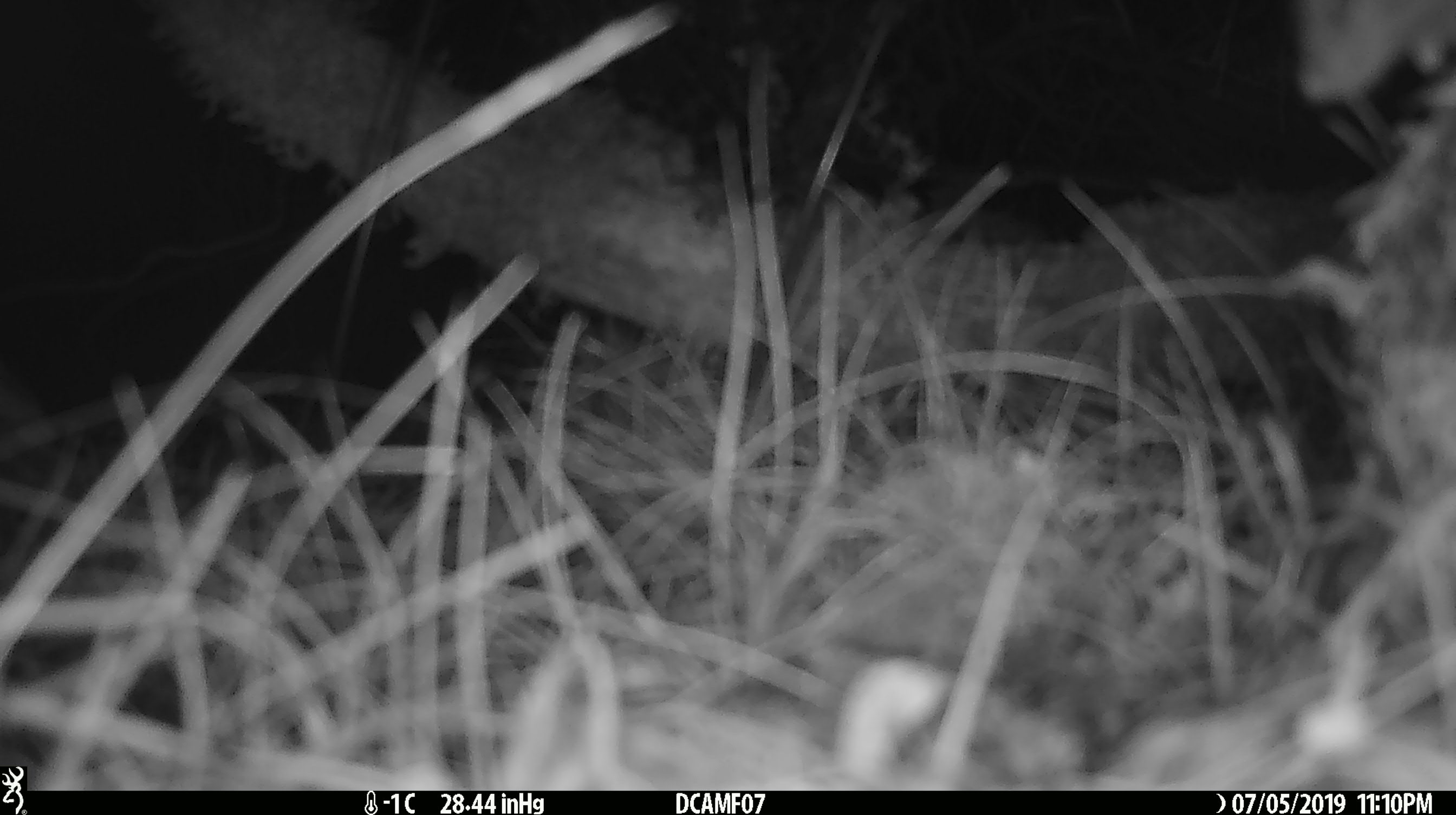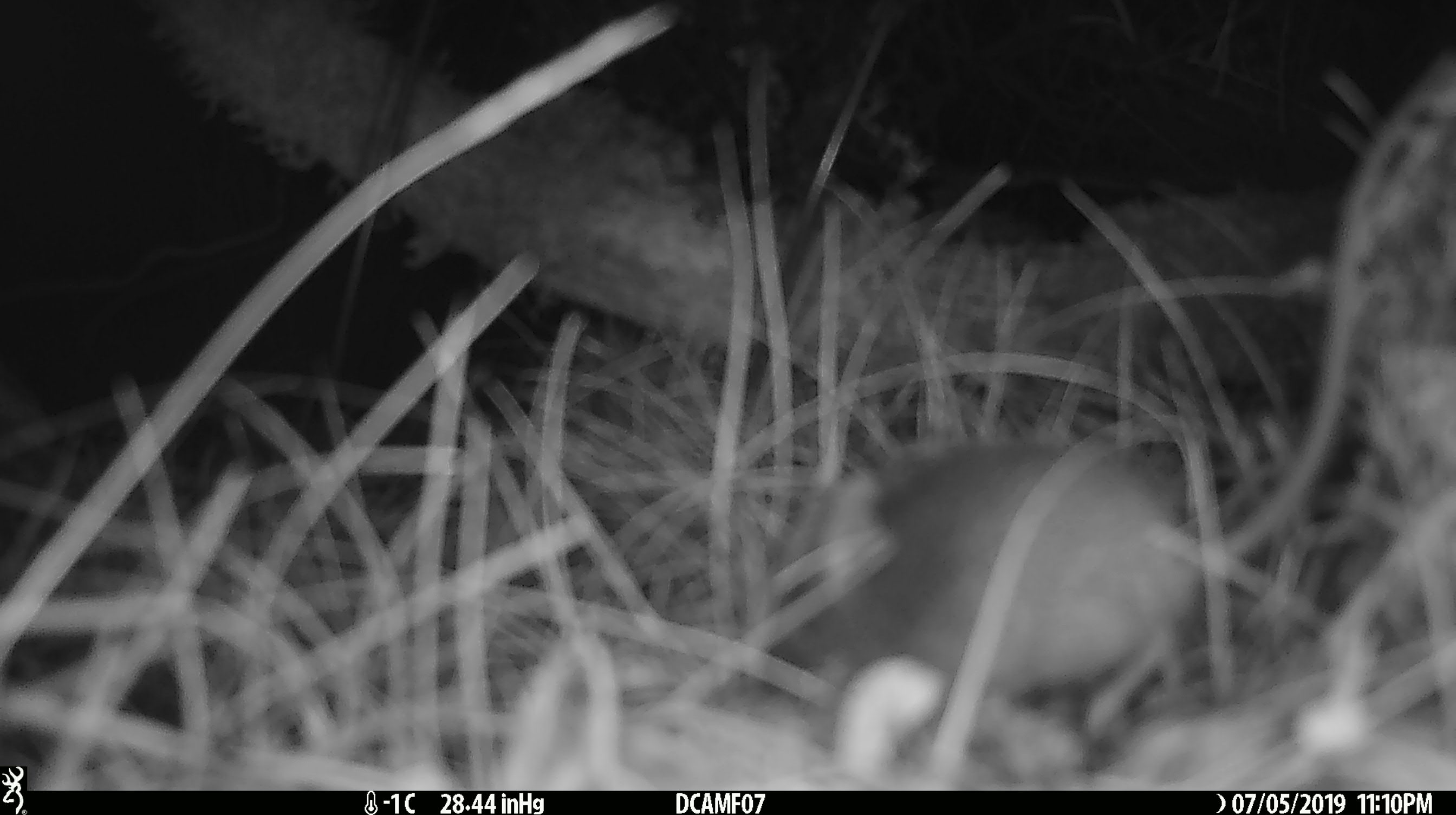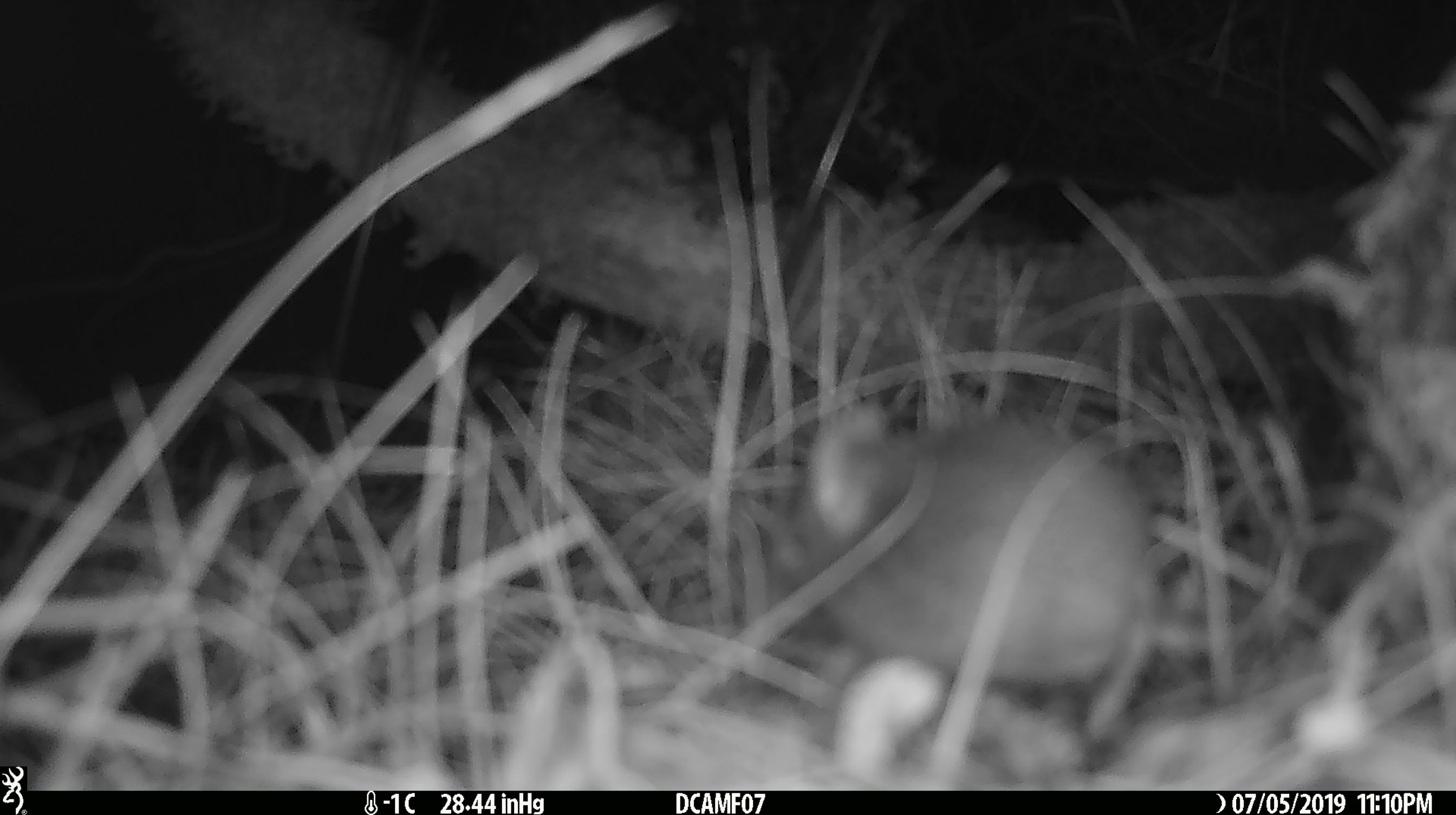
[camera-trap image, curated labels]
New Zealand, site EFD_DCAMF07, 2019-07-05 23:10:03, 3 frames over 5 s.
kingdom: Animalia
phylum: Chordata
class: Mammalia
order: Rodentia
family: Muridae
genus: Mus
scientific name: Mus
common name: mouse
Mouse (Mus).